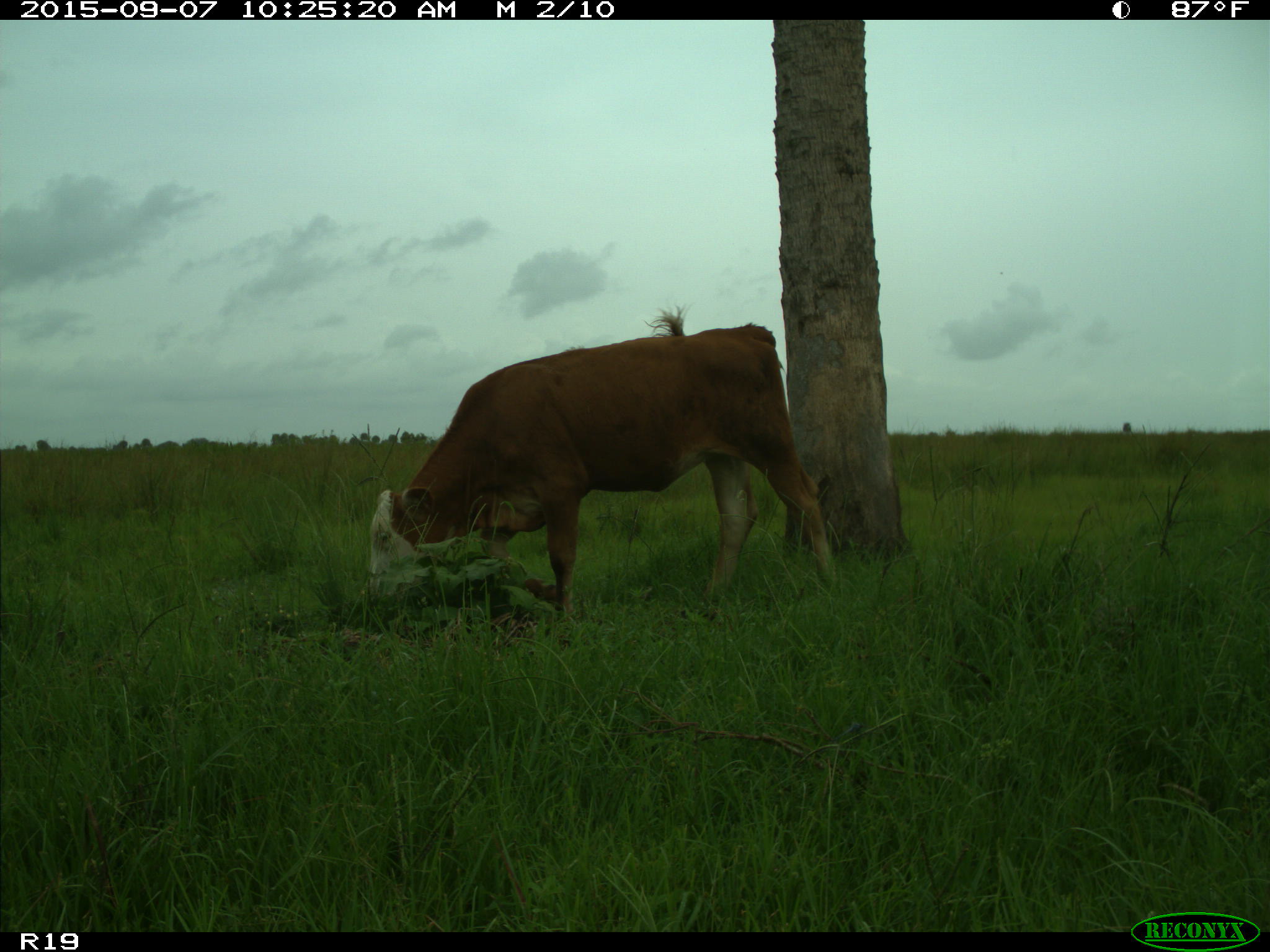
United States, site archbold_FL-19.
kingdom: Animalia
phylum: Chordata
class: Mammalia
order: Artiodactyla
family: Bovidae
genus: Bos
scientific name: Bos taurus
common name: domestic cow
Bos taurus (domestic cow).